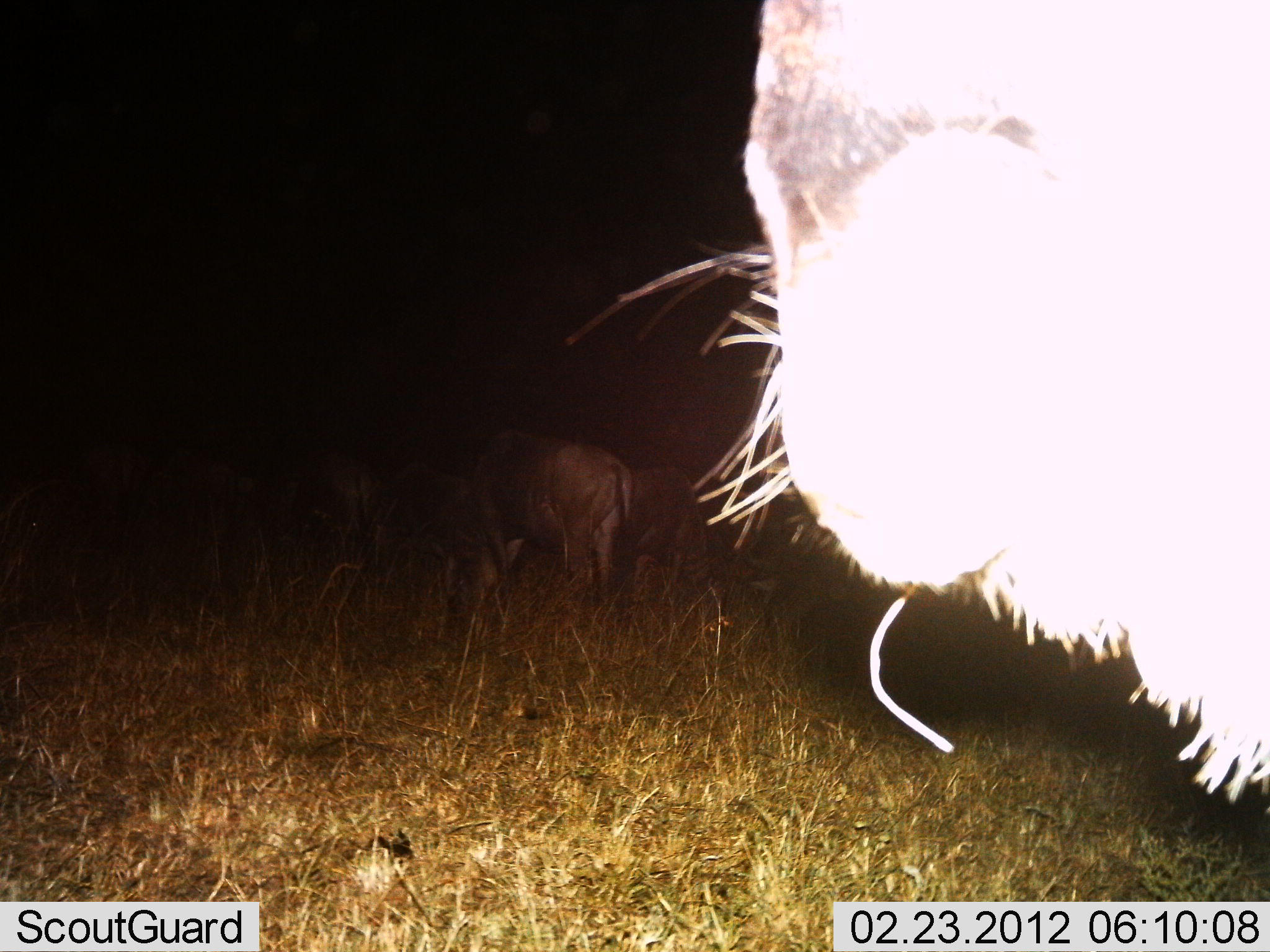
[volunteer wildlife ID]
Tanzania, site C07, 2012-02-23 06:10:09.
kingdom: Animalia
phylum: Chordata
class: Mammalia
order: Artiodactyla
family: Bovidae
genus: Connochaetes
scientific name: Connochaetes taurinus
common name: blue wildebeest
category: wildebeest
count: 4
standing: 75%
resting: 0%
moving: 0%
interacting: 10%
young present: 5%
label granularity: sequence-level